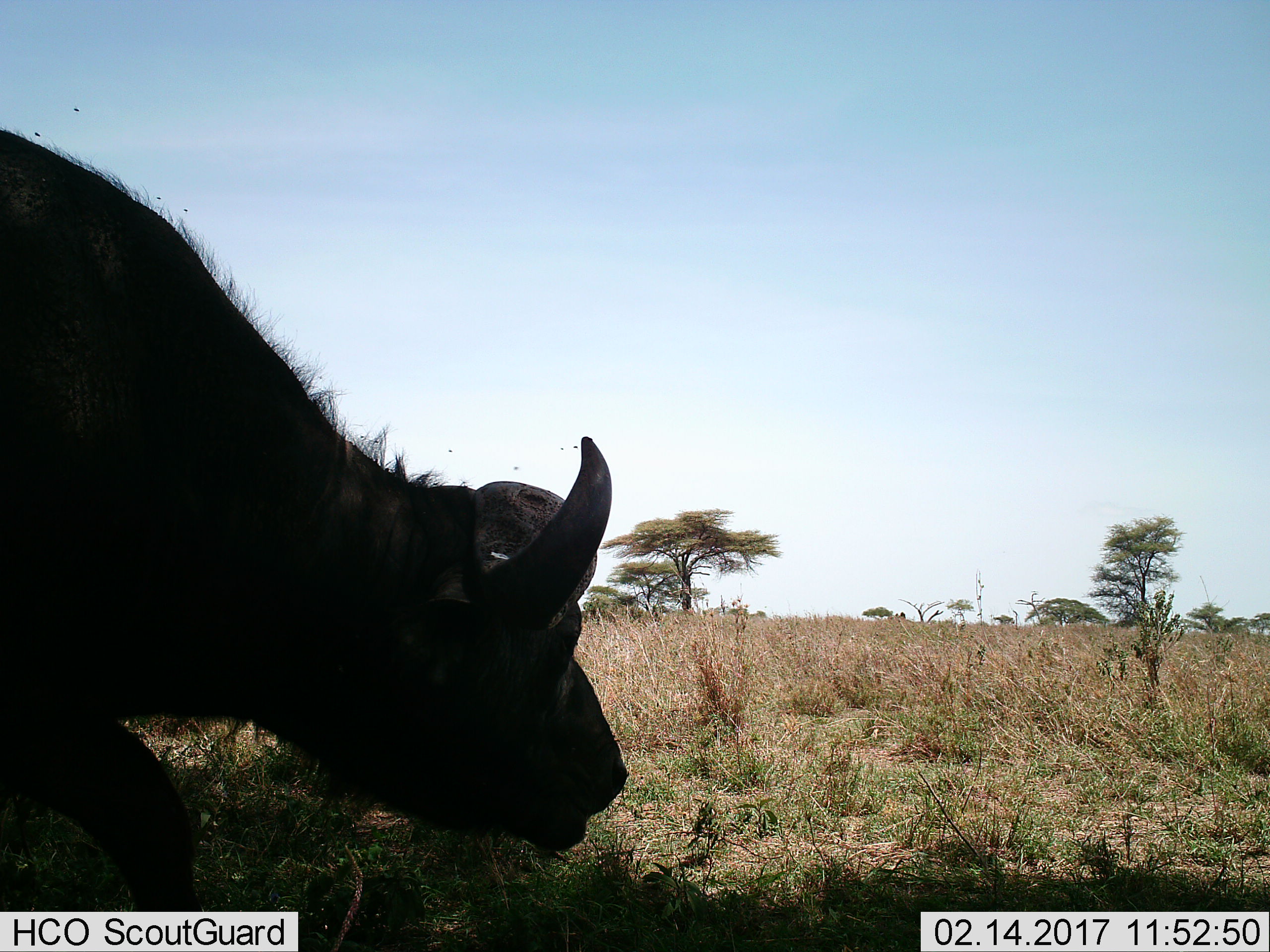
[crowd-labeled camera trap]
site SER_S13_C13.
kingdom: Animalia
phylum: Chordata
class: Mammalia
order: Artiodactyla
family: Bovidae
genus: Syncerus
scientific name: Syncerus caffer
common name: african buffalo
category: buffalo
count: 1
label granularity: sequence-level